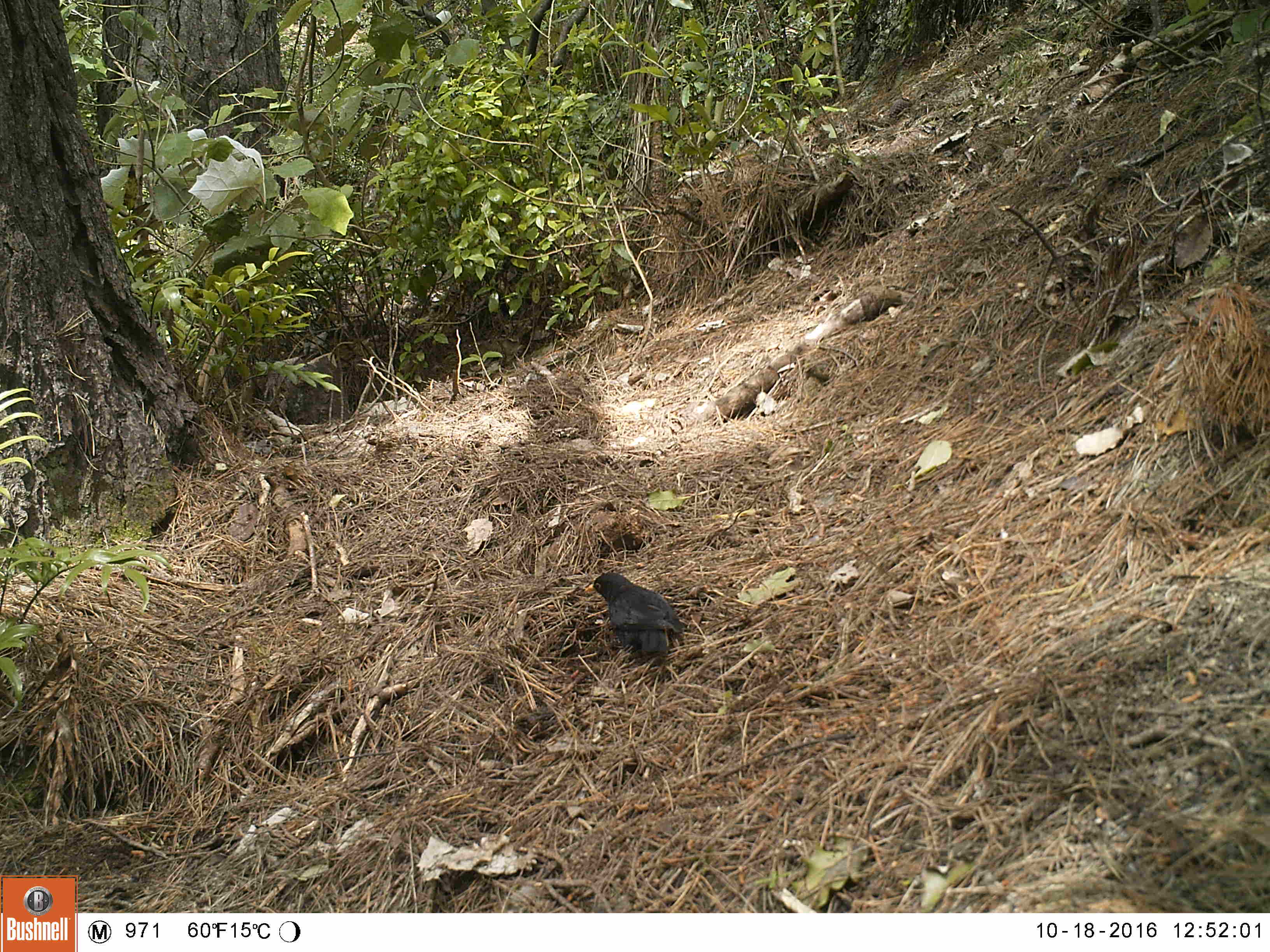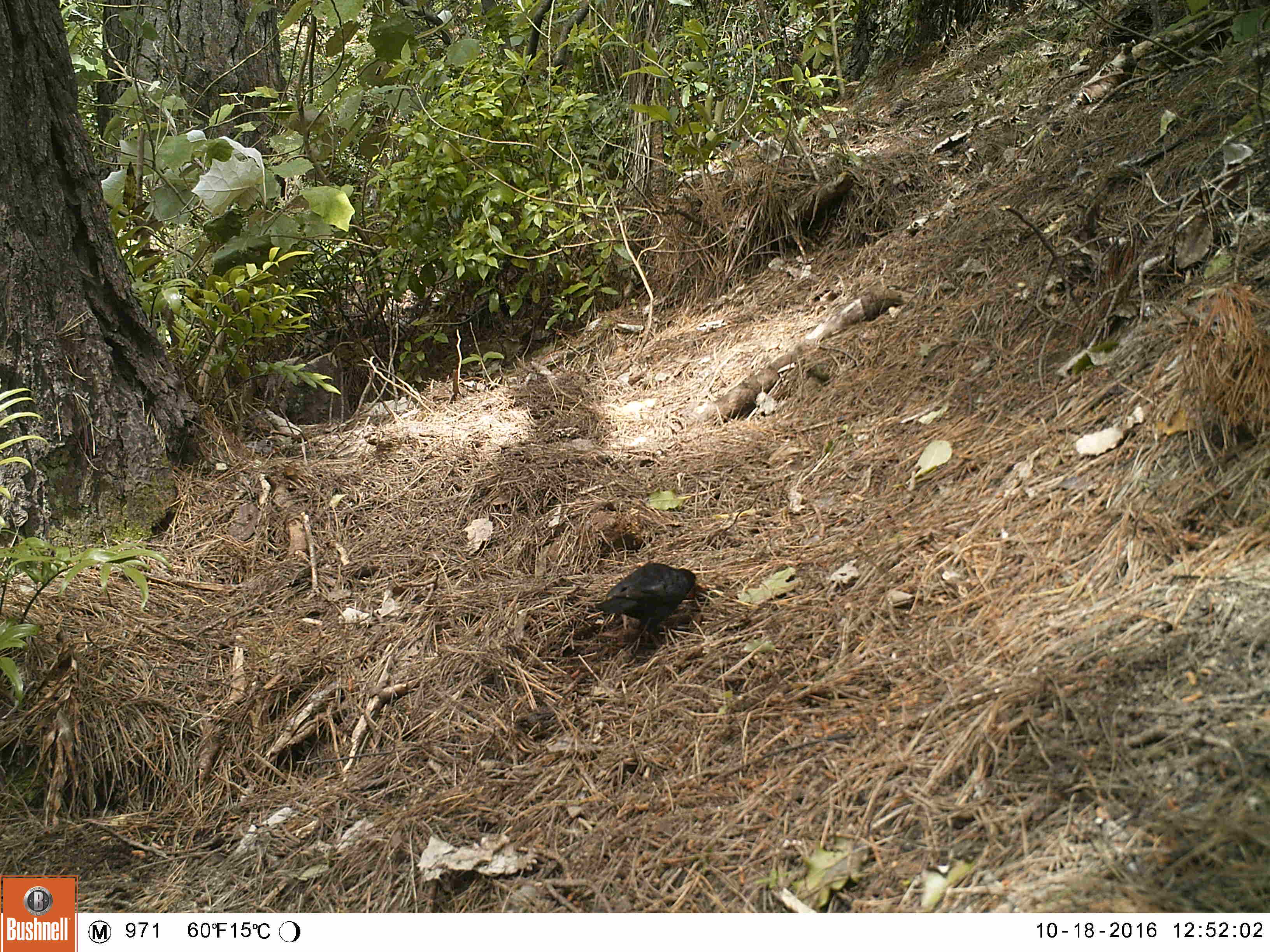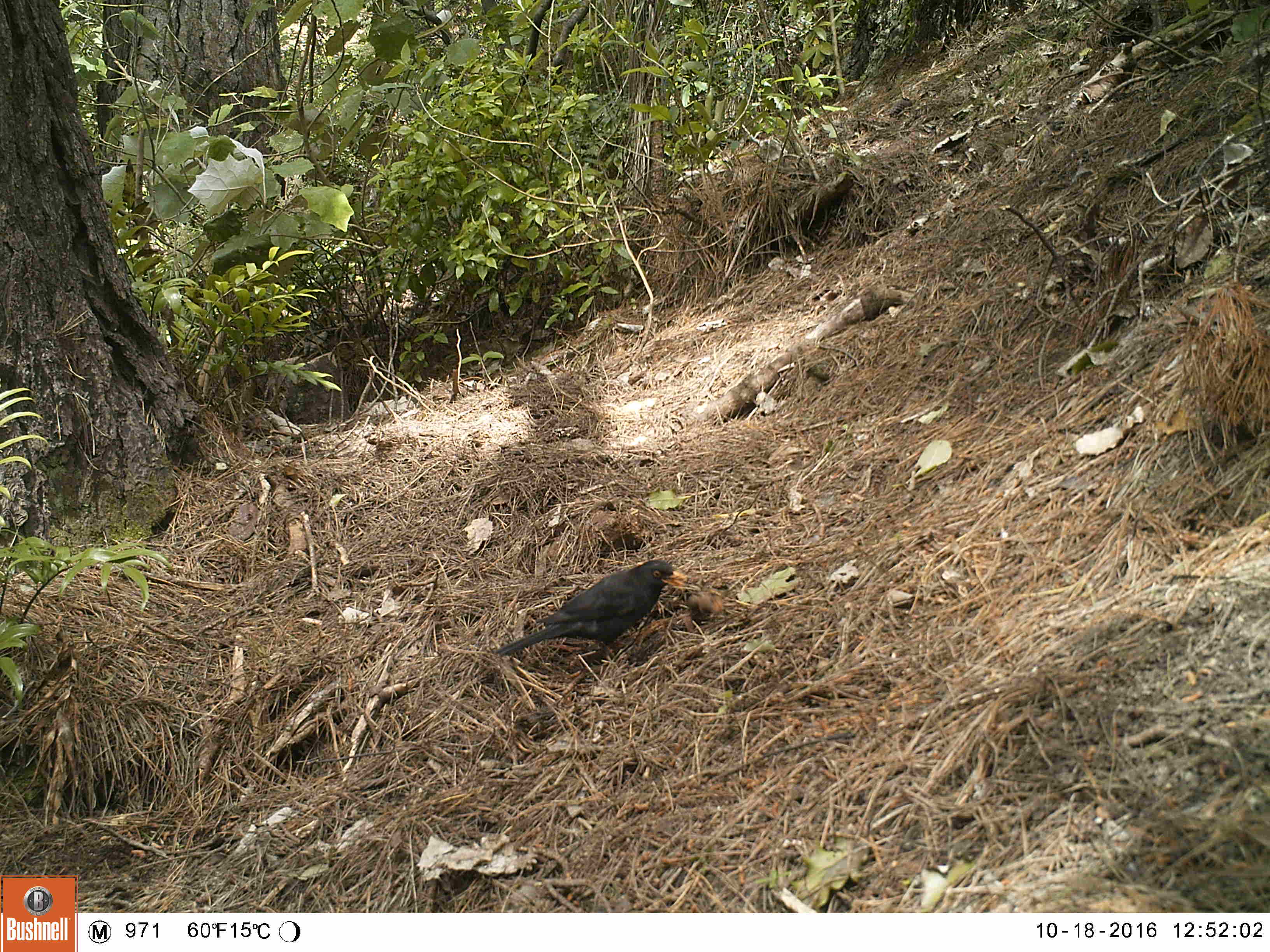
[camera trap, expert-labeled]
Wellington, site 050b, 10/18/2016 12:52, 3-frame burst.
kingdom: Animalia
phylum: Chordata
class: Aves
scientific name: Aves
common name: bird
Bird (Aves).